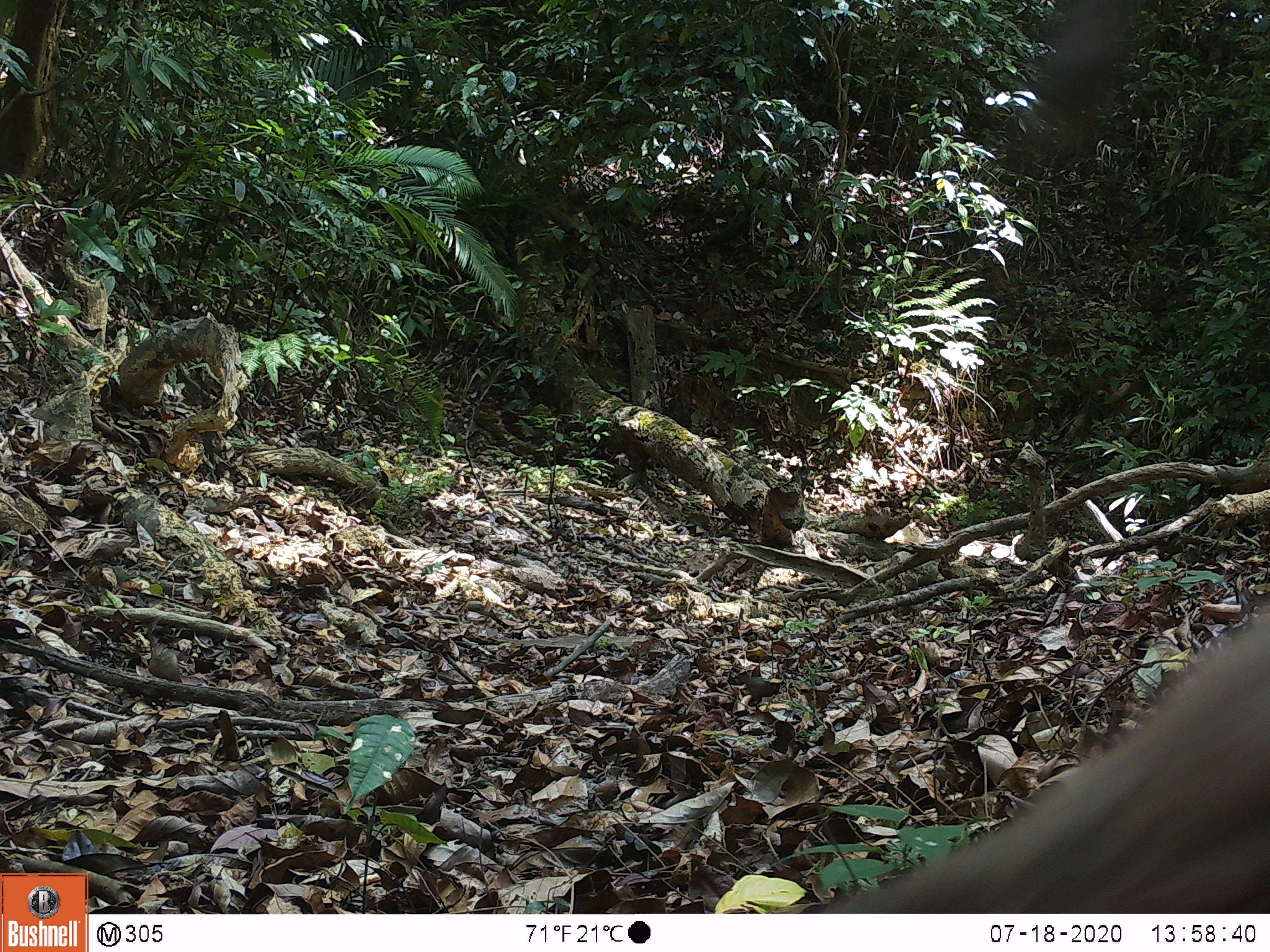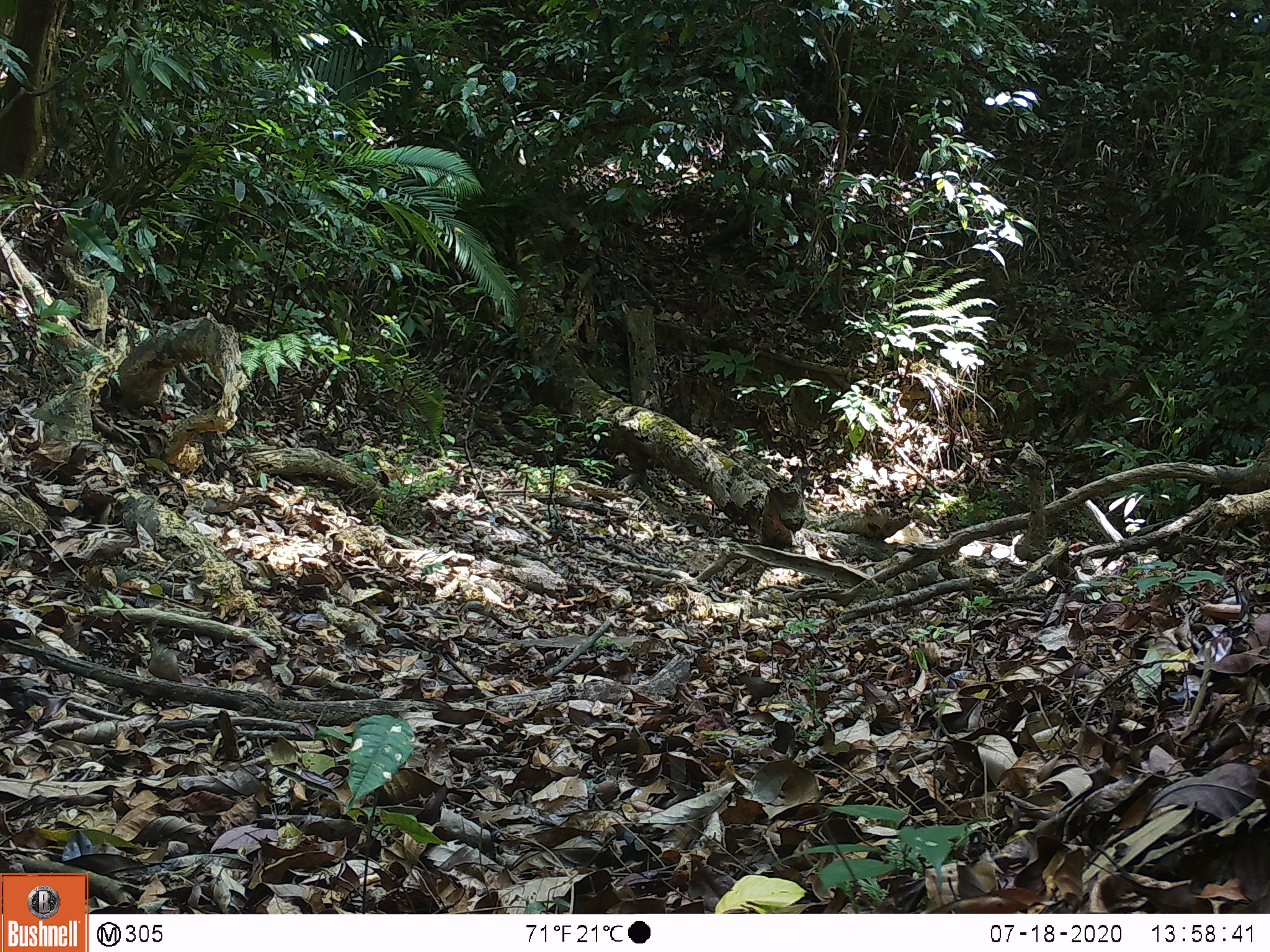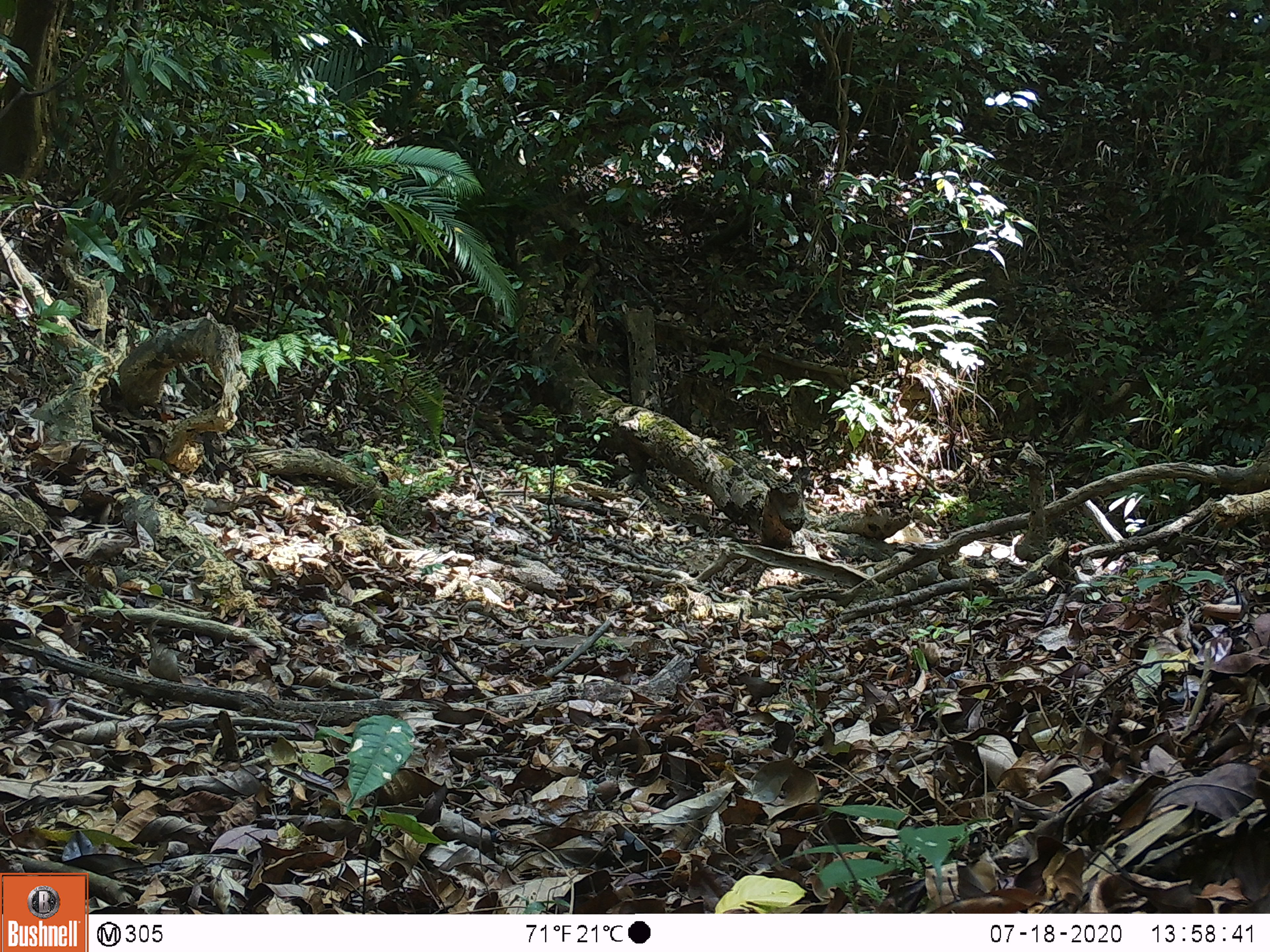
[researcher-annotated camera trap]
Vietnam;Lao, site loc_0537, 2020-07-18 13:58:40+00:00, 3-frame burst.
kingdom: Animalia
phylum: Chordata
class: Mammalia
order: Primates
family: Cercopithecidae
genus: Macaca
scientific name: Macaca nemestrina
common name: pig-tailed macaque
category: pig tailed macaque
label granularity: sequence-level